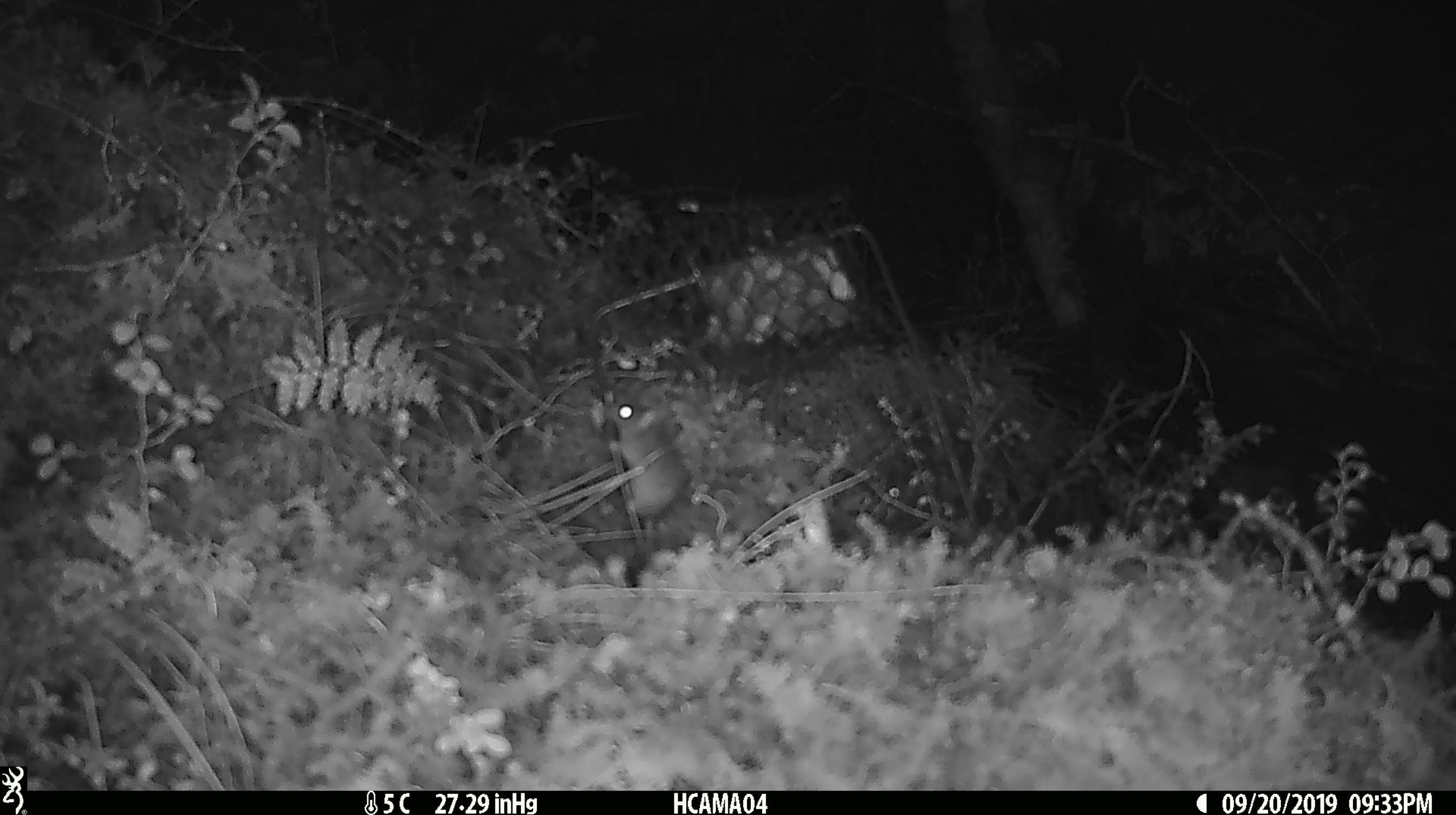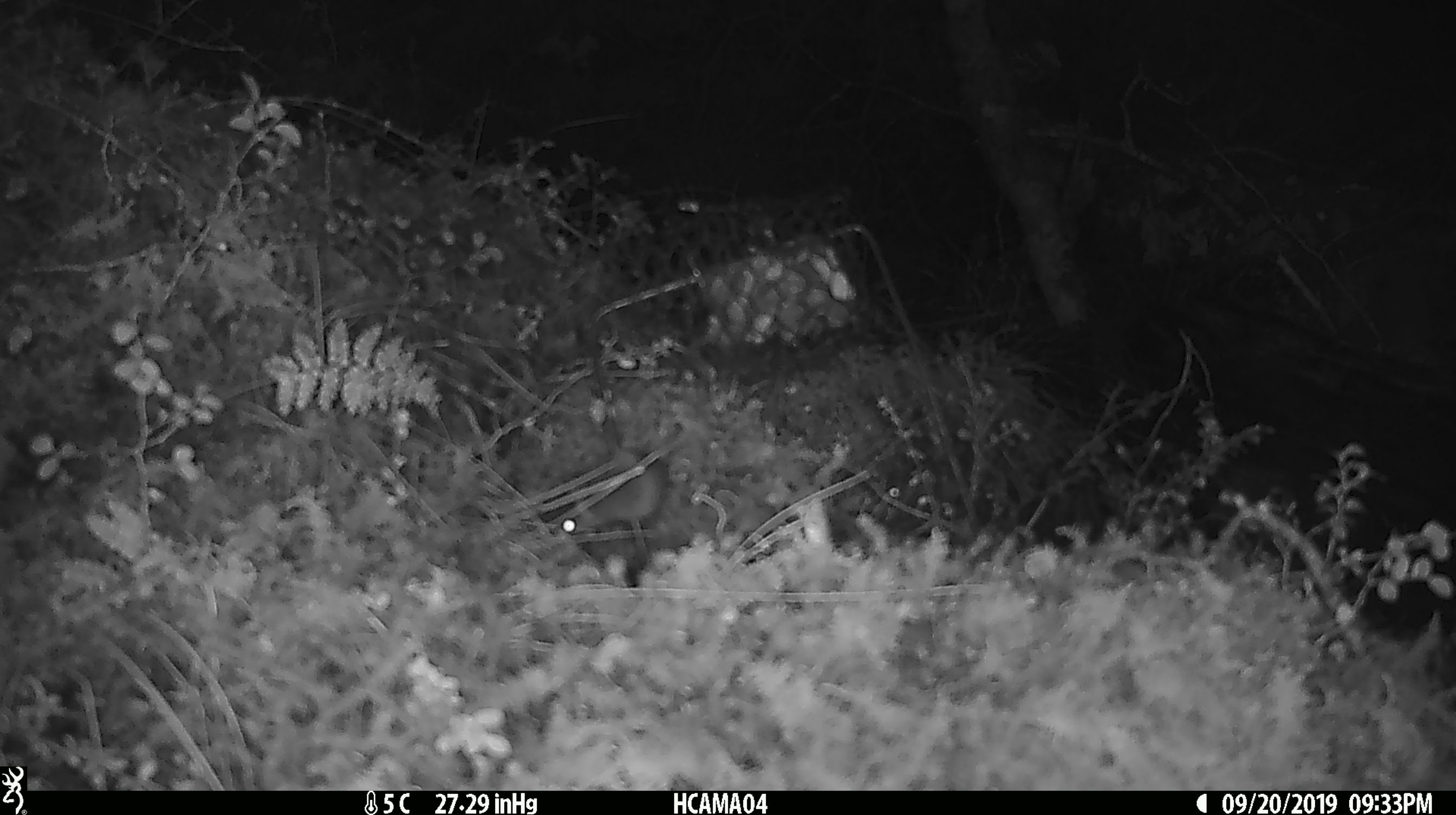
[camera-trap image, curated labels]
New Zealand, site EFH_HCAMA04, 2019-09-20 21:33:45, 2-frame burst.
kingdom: Animalia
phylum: Chordata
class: Mammalia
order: Rodentia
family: Muridae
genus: Mus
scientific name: Mus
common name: mouse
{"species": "mouse (Mus)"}